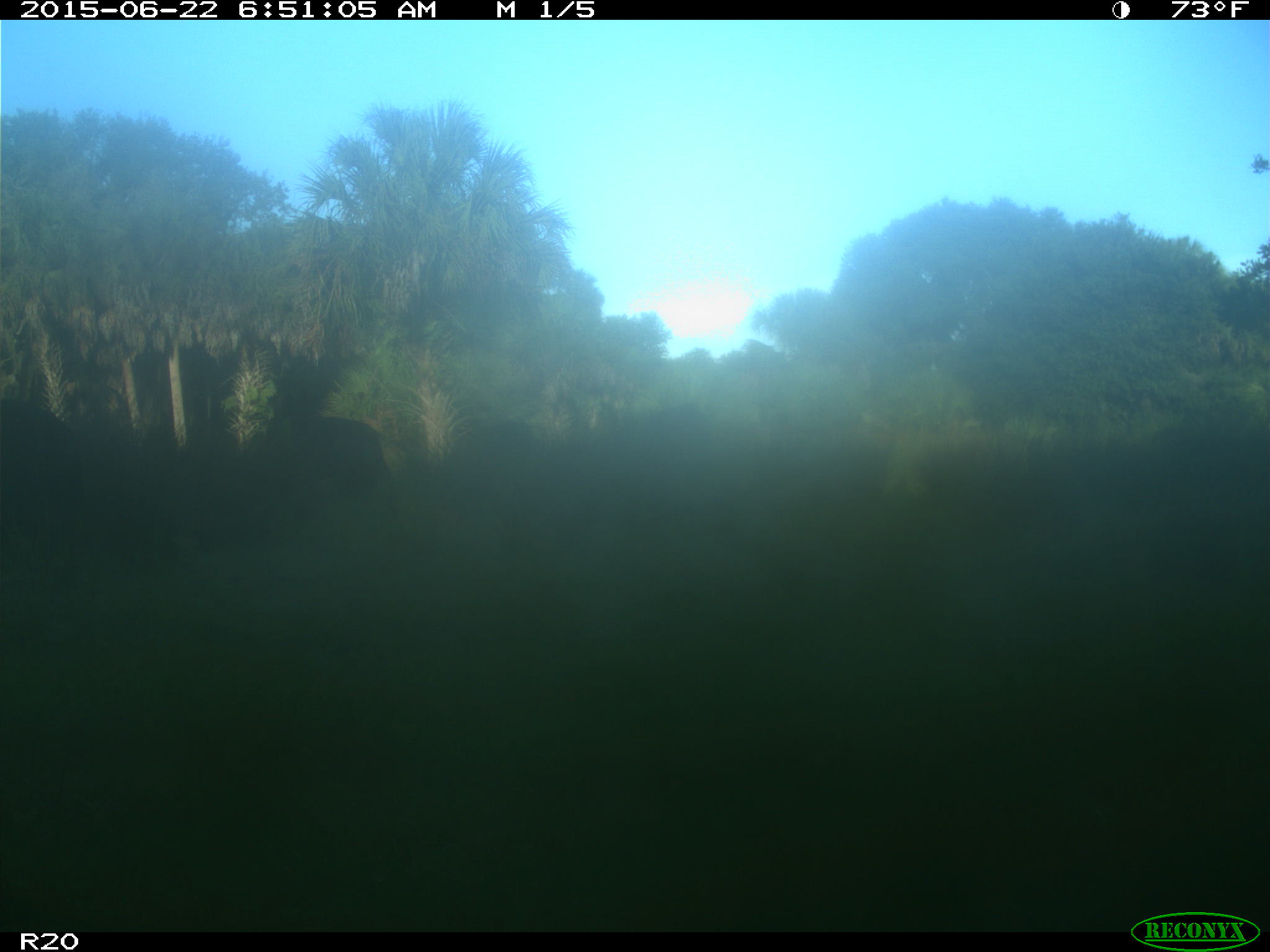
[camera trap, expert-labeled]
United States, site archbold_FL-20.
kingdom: Animalia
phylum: Chordata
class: Mammalia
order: Artiodactyla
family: Bovidae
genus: Bos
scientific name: Bos taurus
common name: domestic cow